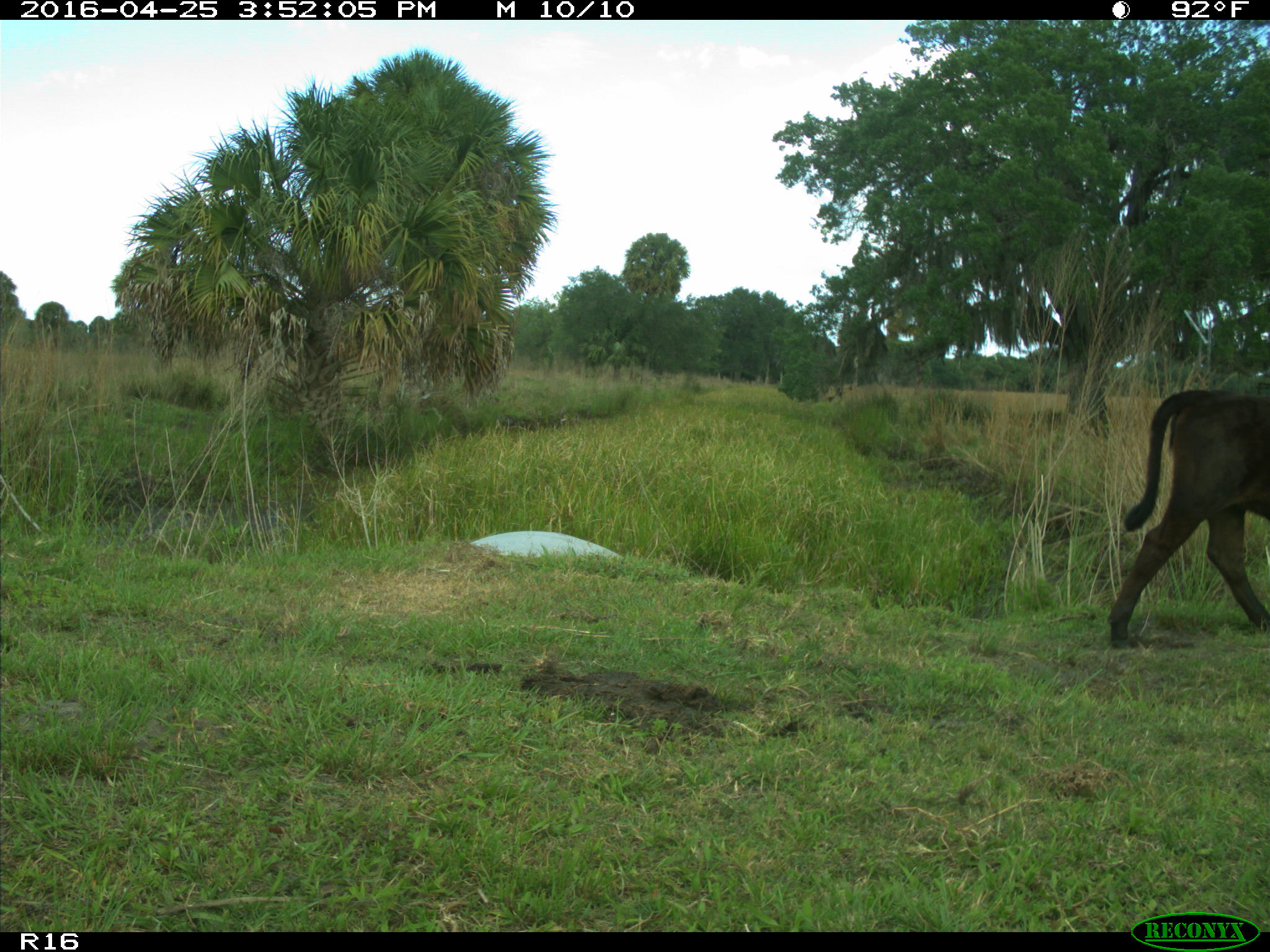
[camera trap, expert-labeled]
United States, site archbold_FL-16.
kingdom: Animalia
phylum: Chordata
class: Mammalia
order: Artiodactyla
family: Bovidae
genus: Bos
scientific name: Bos taurus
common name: domestic cow